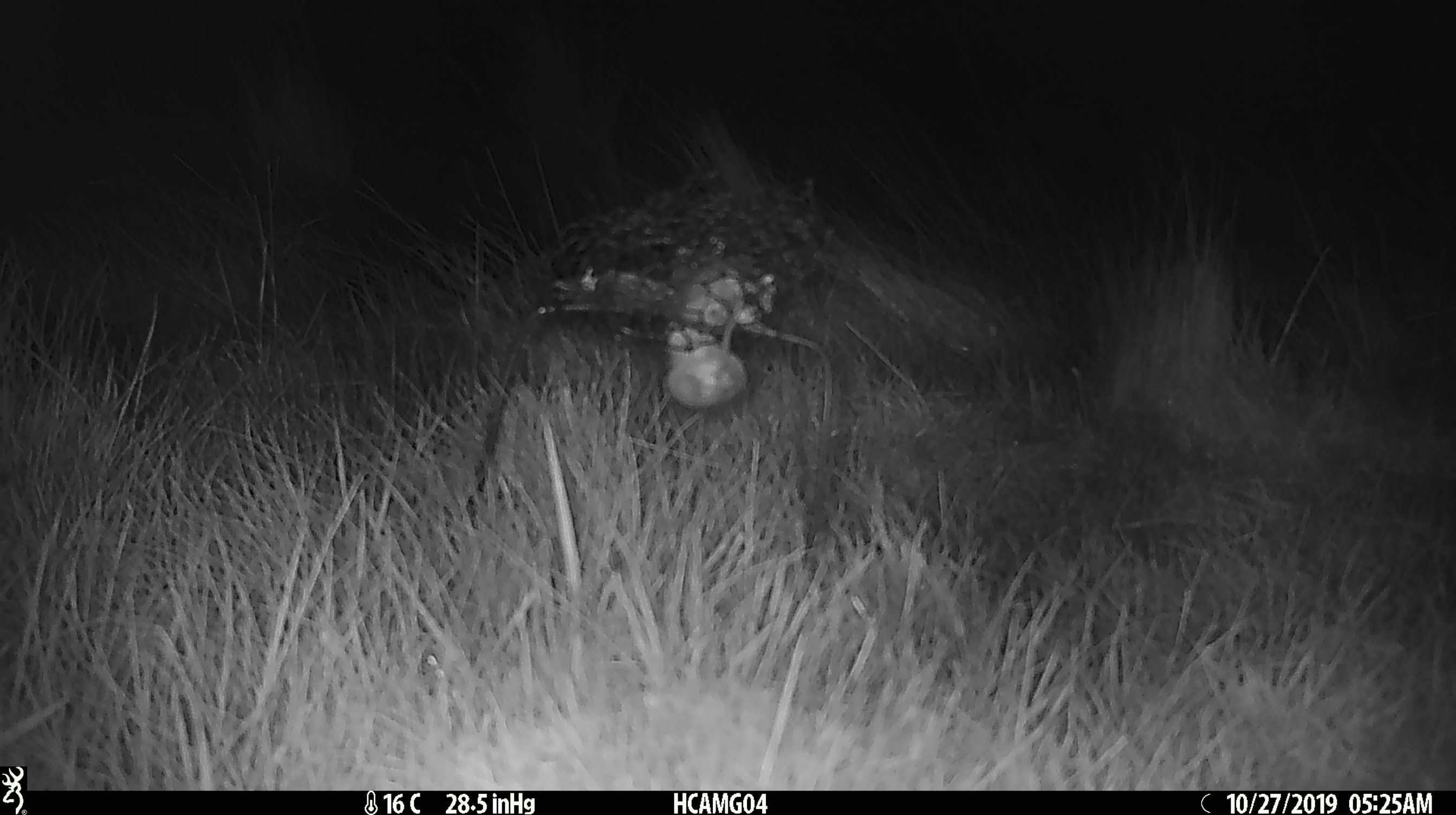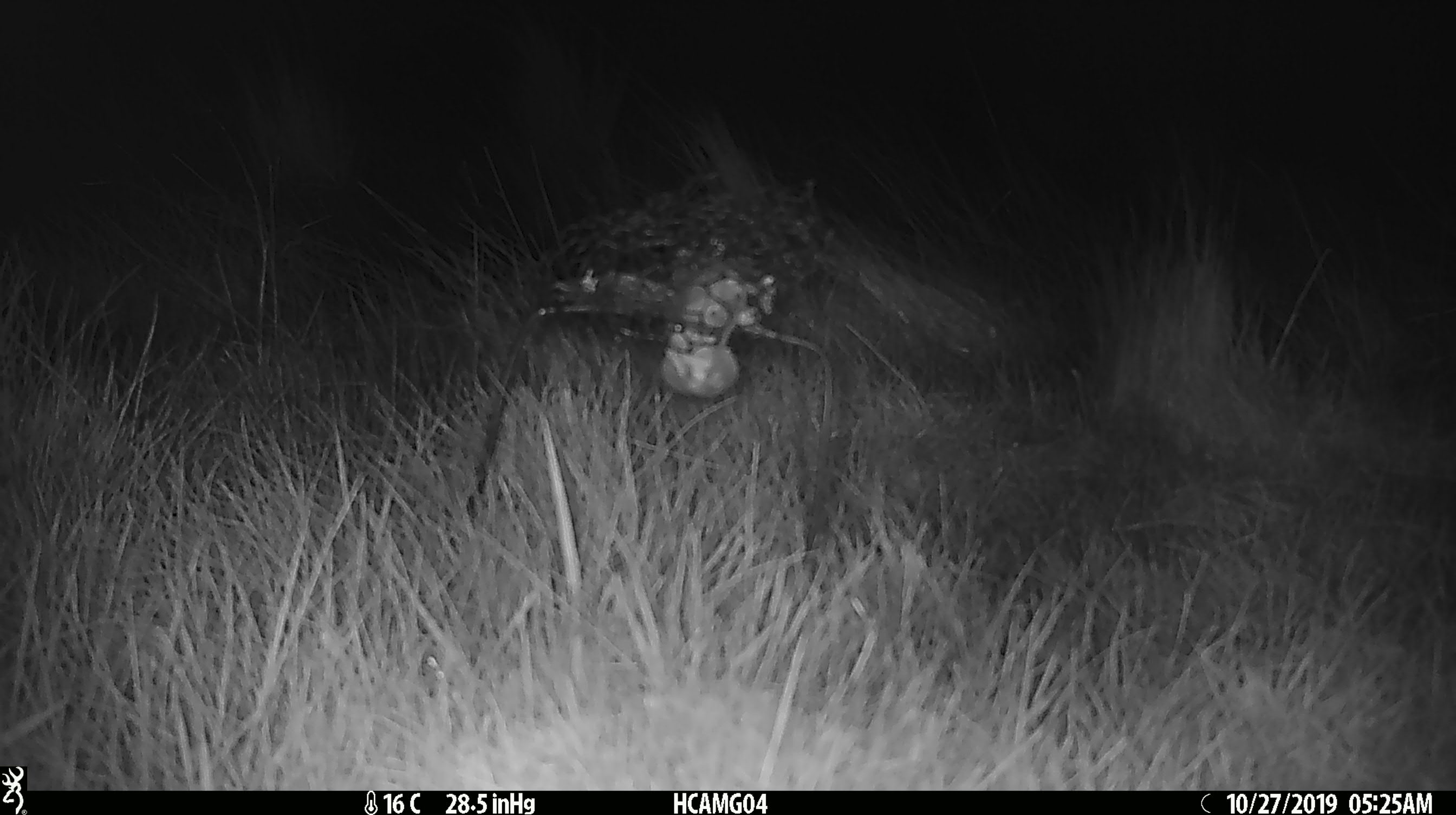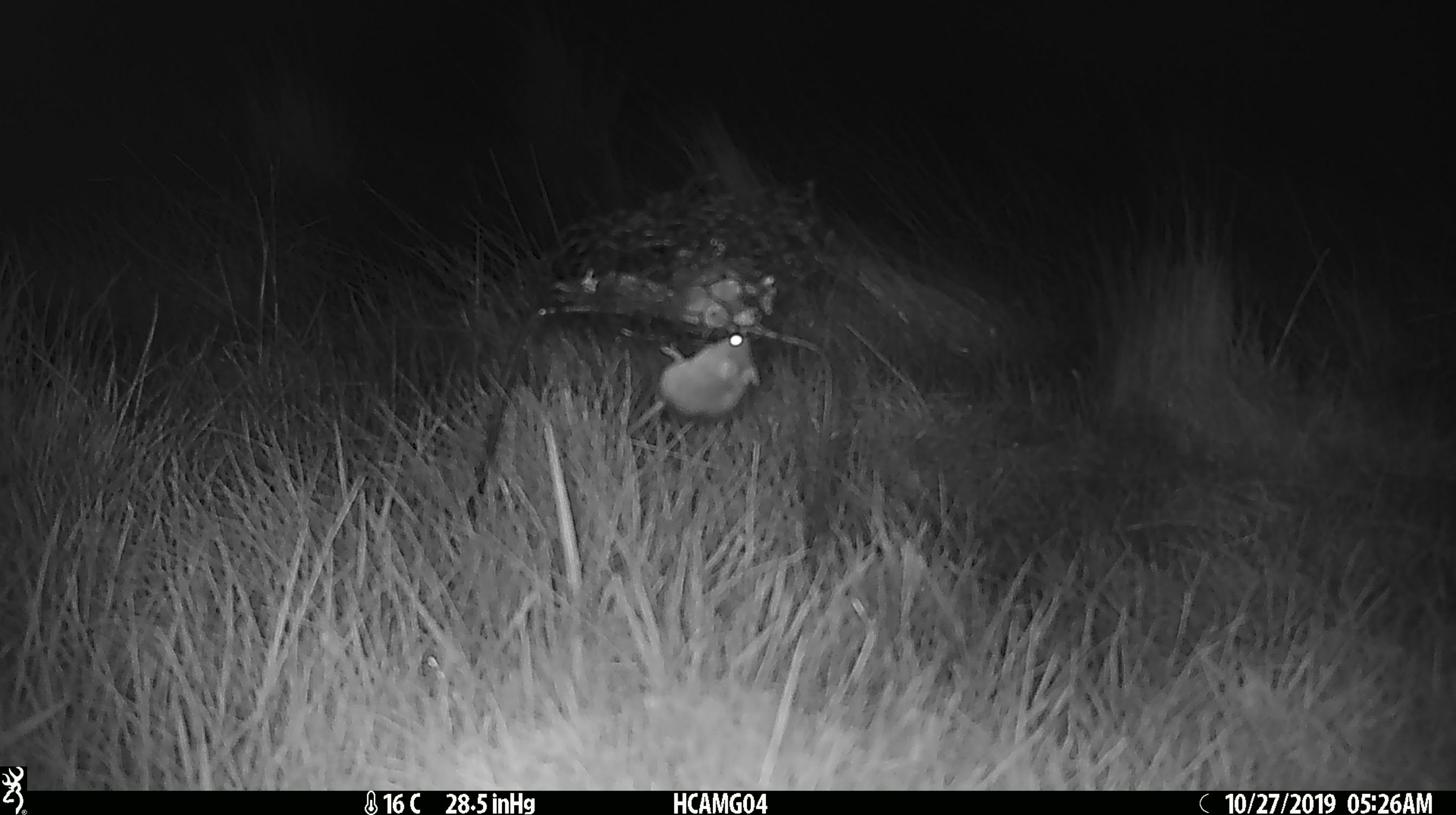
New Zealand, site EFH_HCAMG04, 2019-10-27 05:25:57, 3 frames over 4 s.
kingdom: Animalia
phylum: Chordata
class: Mammalia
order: Rodentia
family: Muridae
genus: Mus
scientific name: Mus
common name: mouse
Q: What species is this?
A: Mouse (Mus).